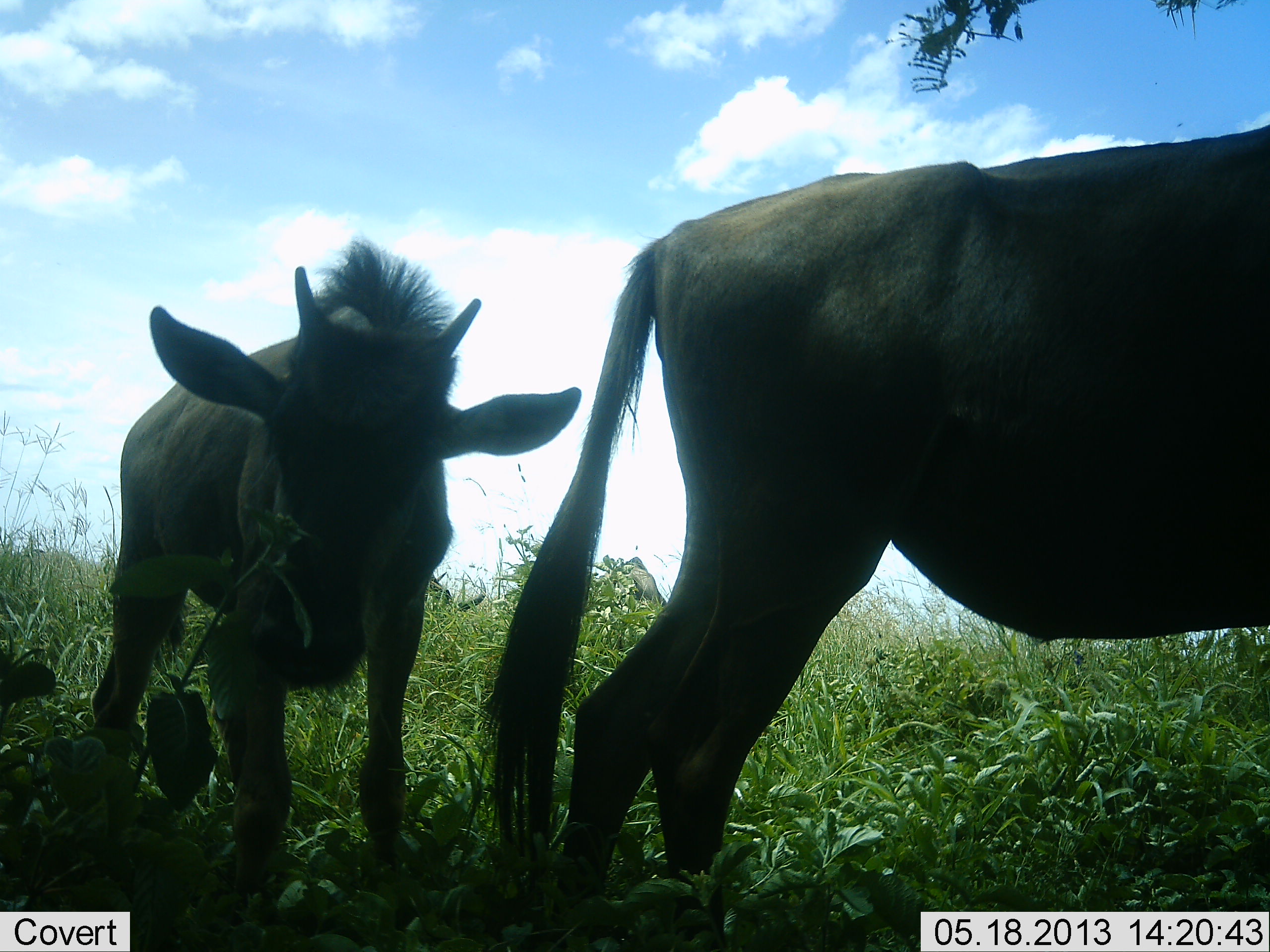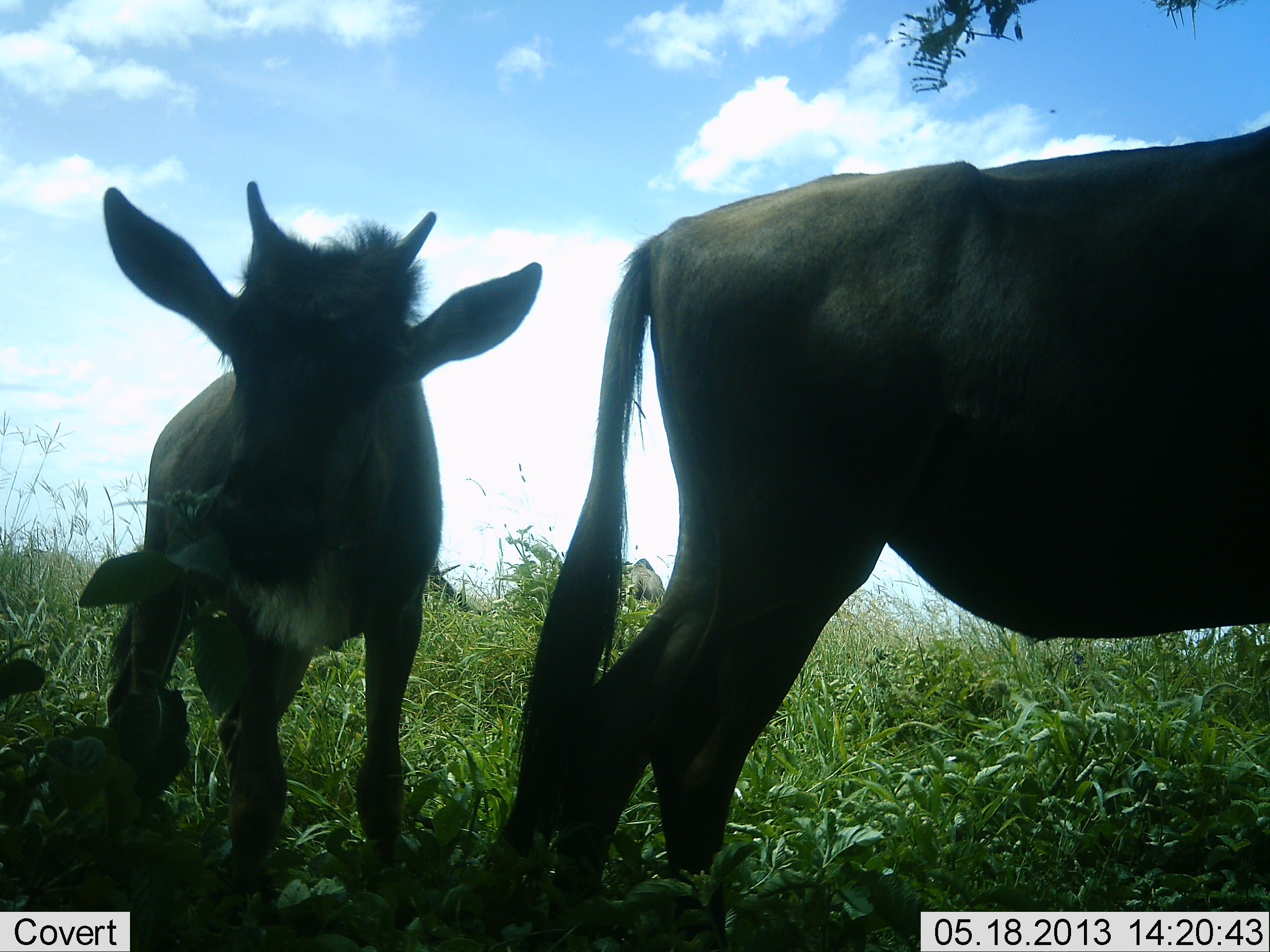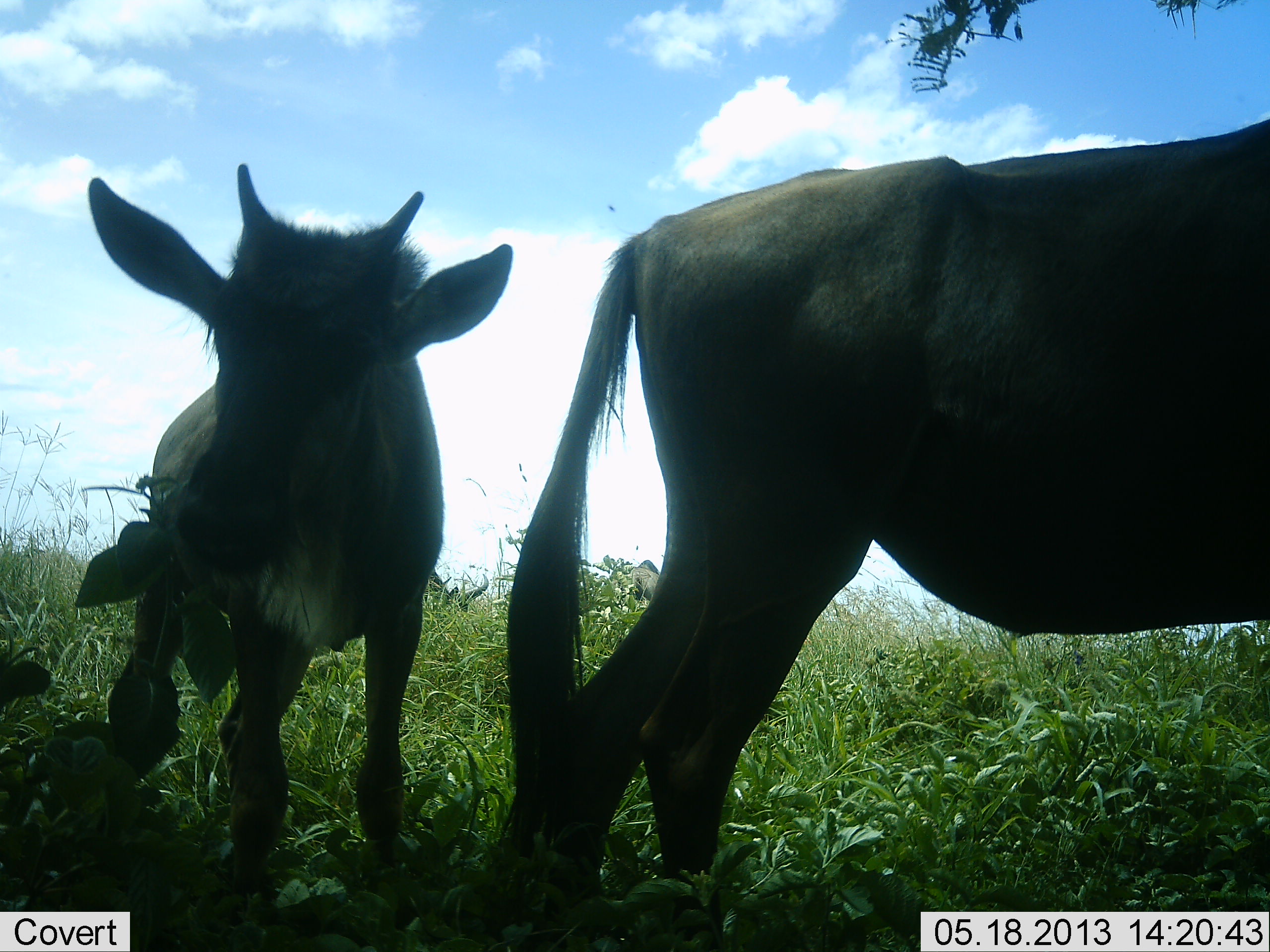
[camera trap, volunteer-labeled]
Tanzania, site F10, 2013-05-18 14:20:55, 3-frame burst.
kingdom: Animalia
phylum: Chordata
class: Mammalia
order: Artiodactyla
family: Bovidae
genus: Connochaetes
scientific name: Connochaetes taurinus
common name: blue wildebeest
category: wildebeest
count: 2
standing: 83%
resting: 0%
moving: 4%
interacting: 4%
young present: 75%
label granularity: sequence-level